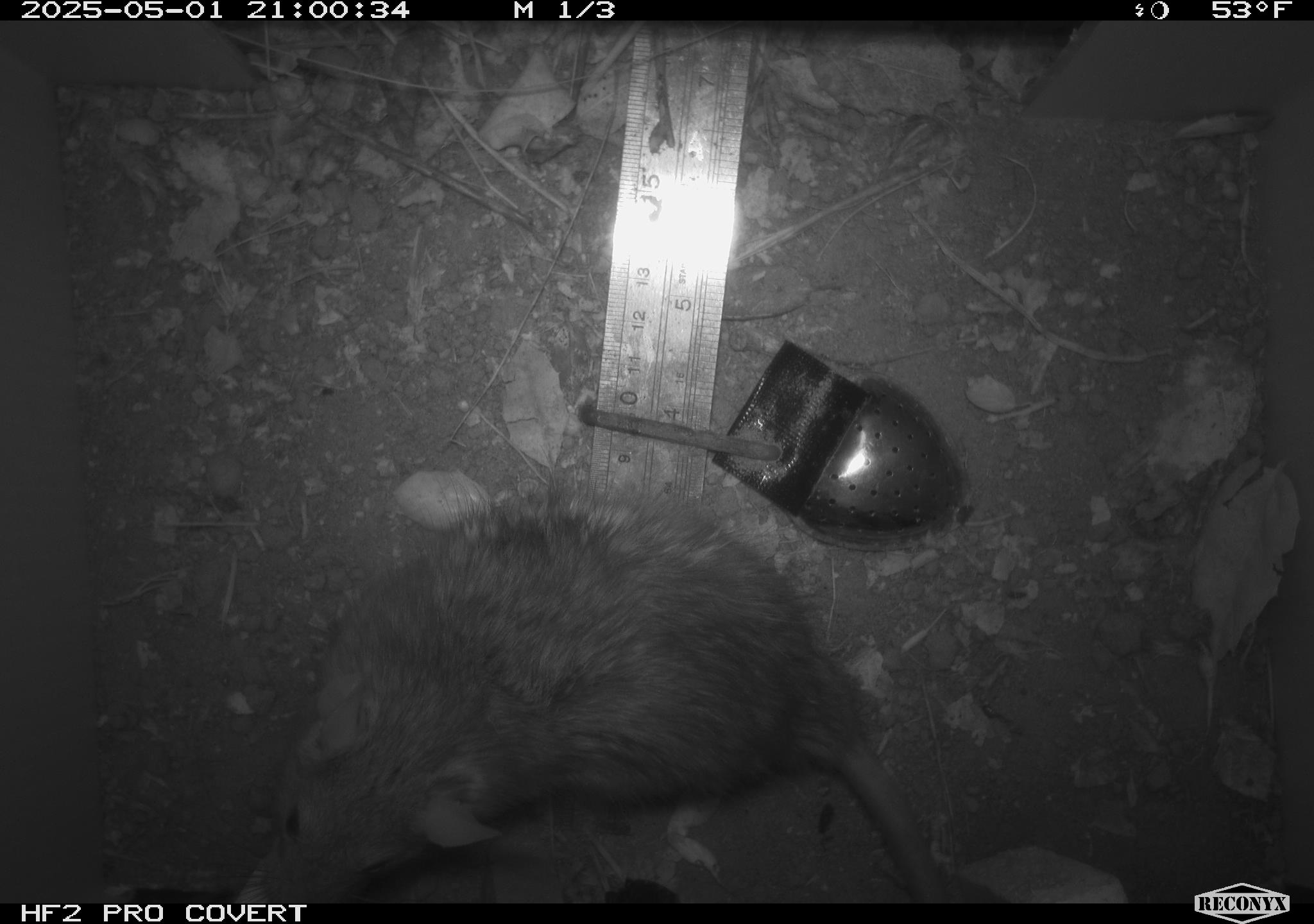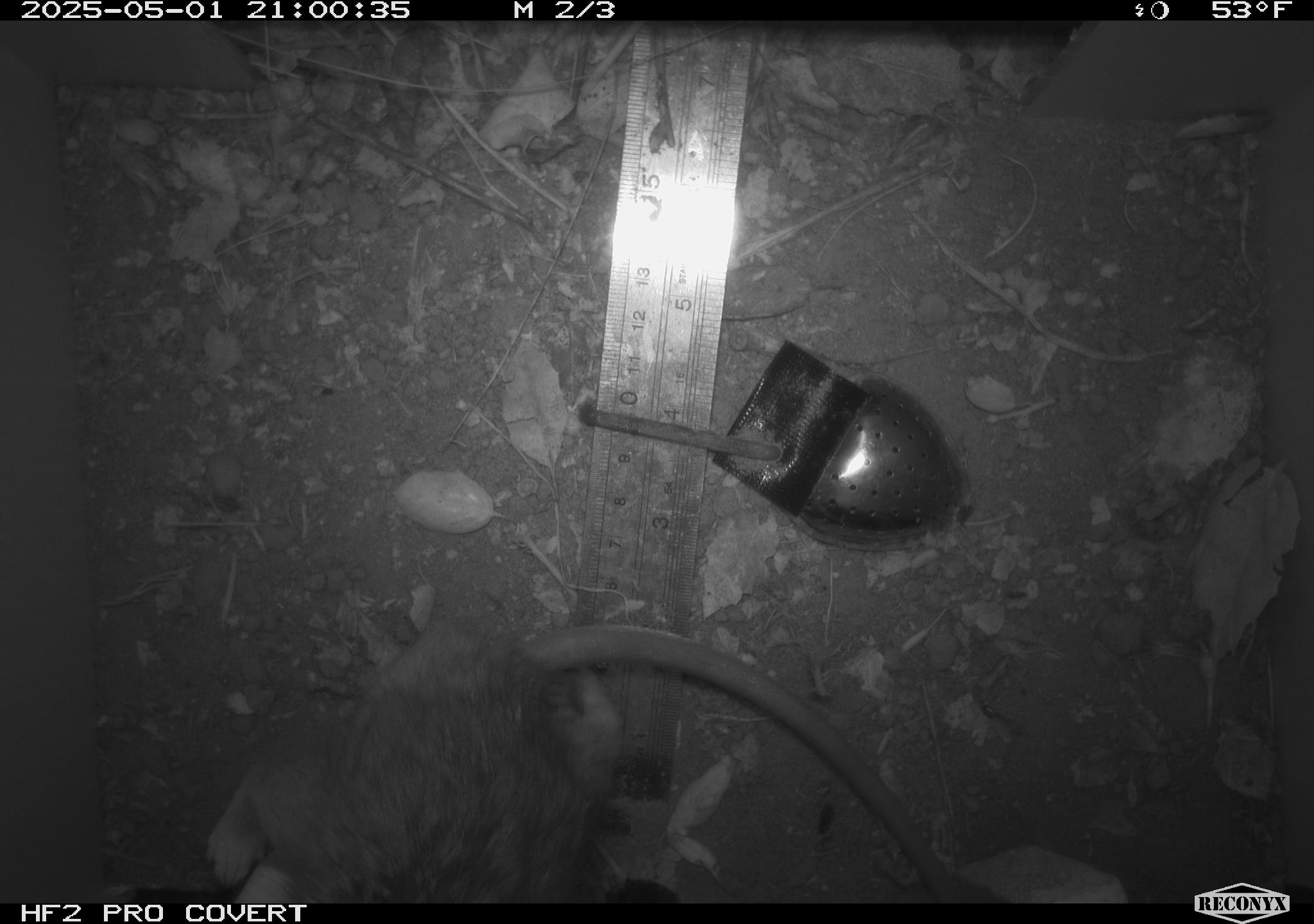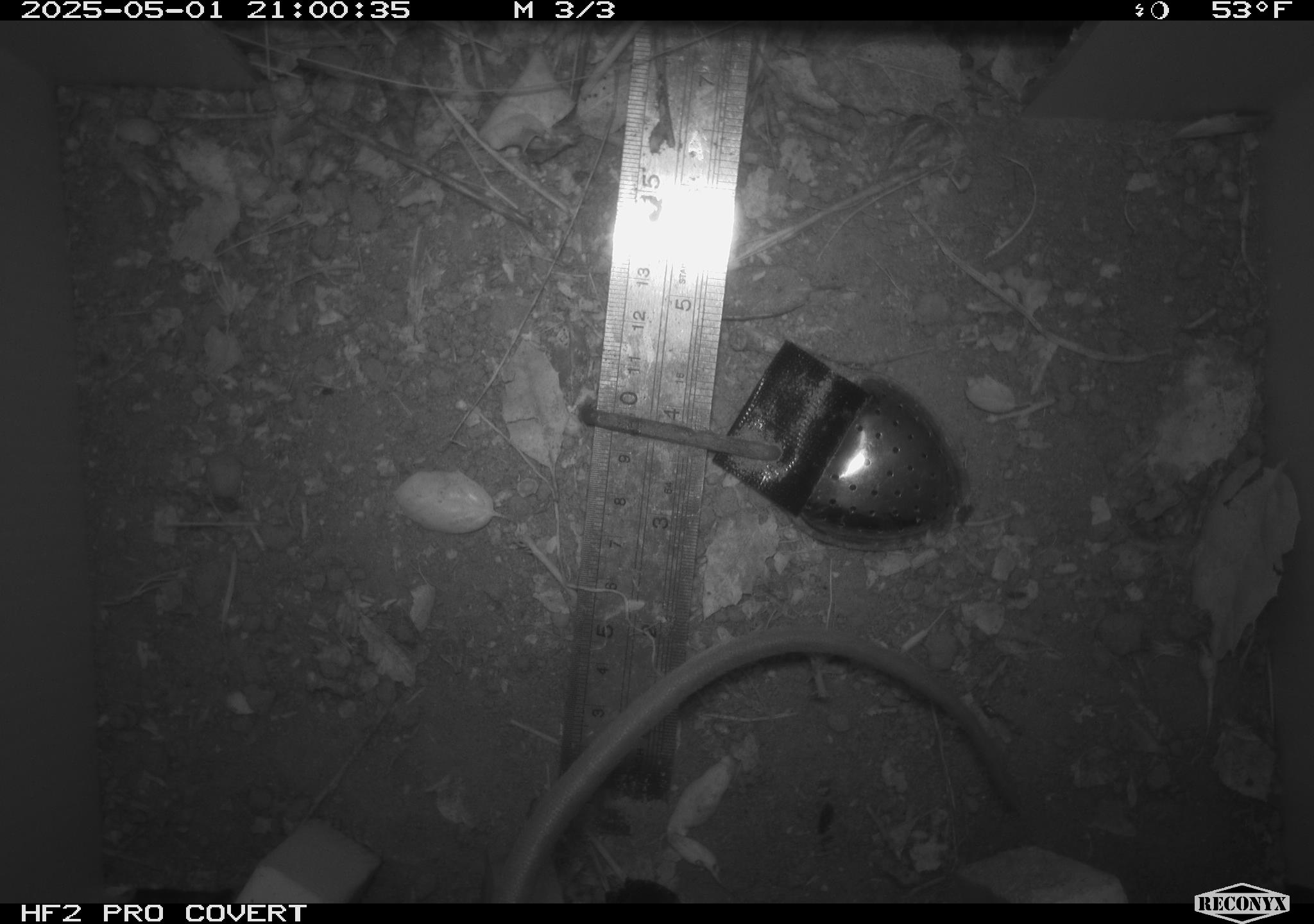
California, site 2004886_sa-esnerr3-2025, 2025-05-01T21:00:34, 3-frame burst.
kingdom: Animalia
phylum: Chordata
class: Mammalia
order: Rodentia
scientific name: Rodentia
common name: rodent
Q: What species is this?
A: Rodent (Rodentia).